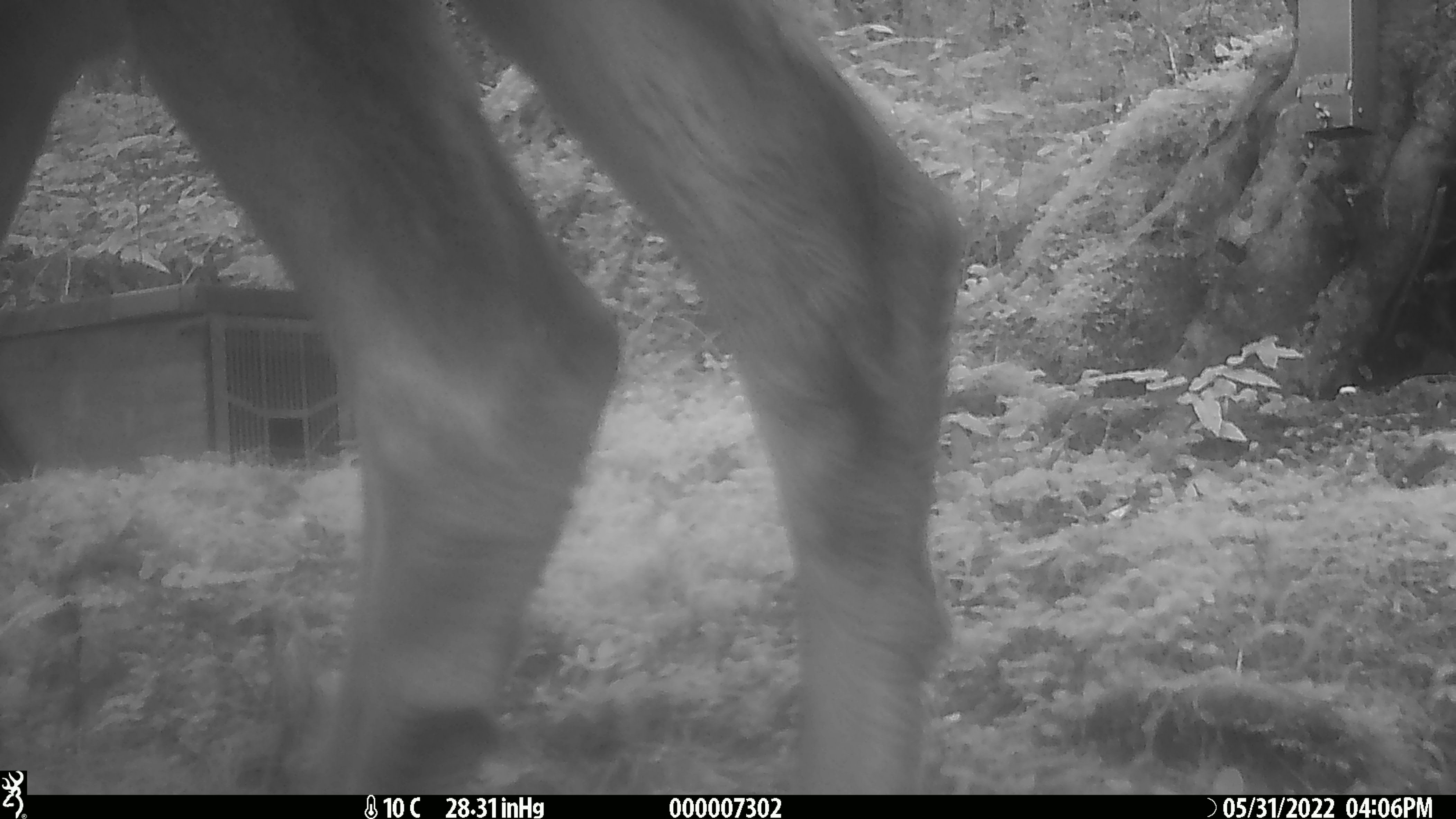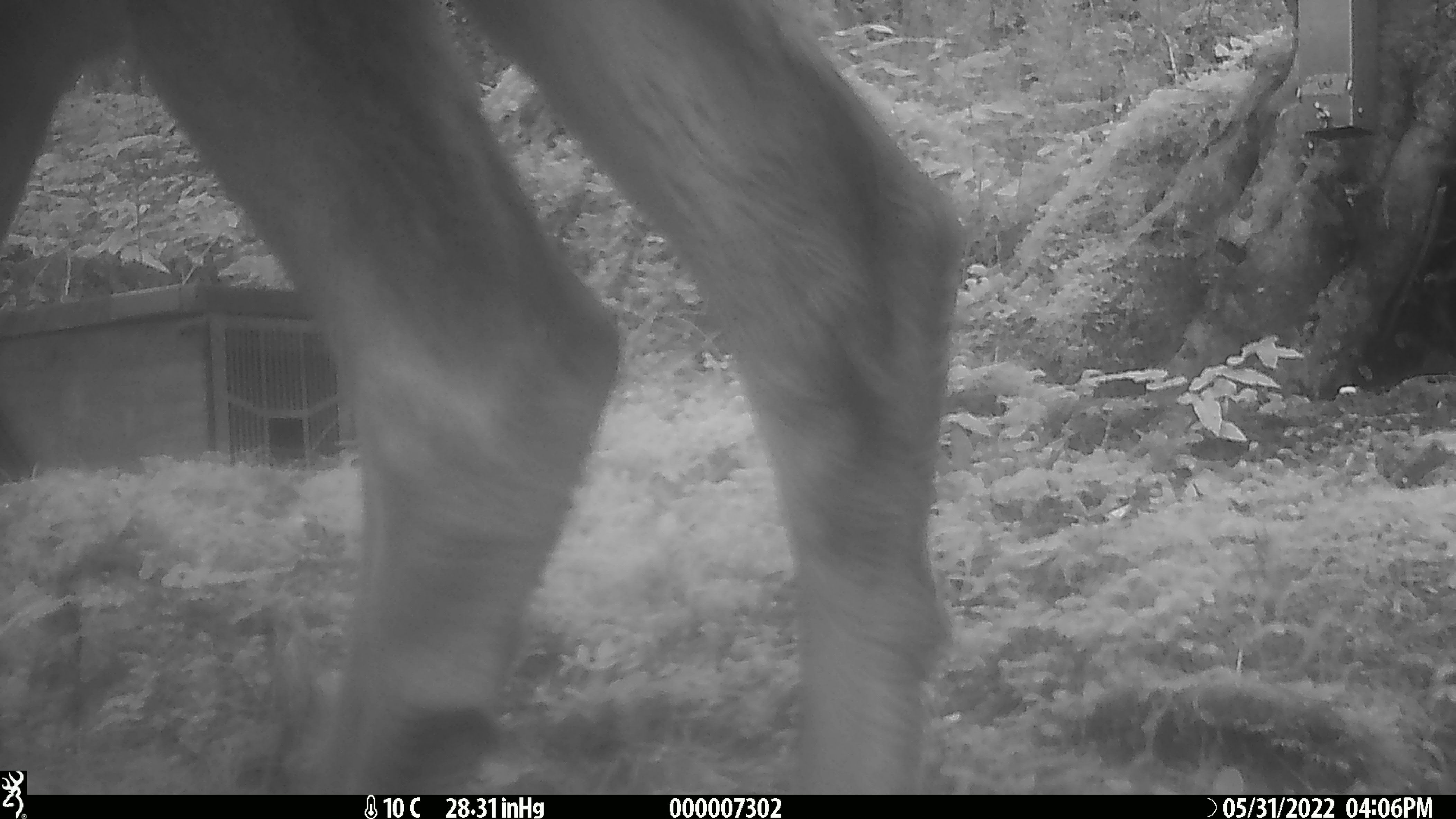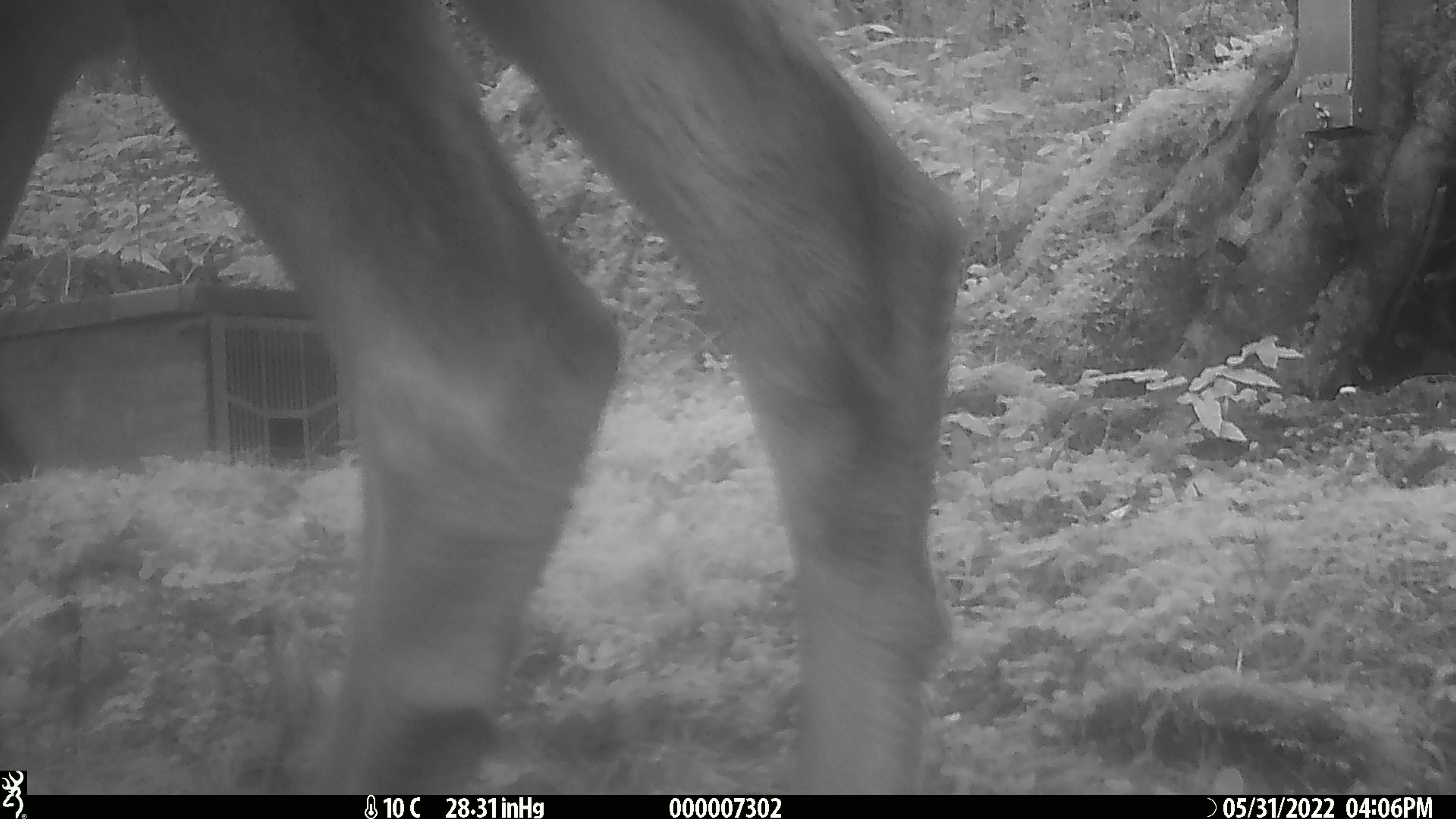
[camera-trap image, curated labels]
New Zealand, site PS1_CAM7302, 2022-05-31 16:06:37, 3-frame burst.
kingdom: Animalia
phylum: Chordata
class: Mammalia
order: Artiodactyla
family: Cervidae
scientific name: Cervidae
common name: deer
Deer (Cervidae).